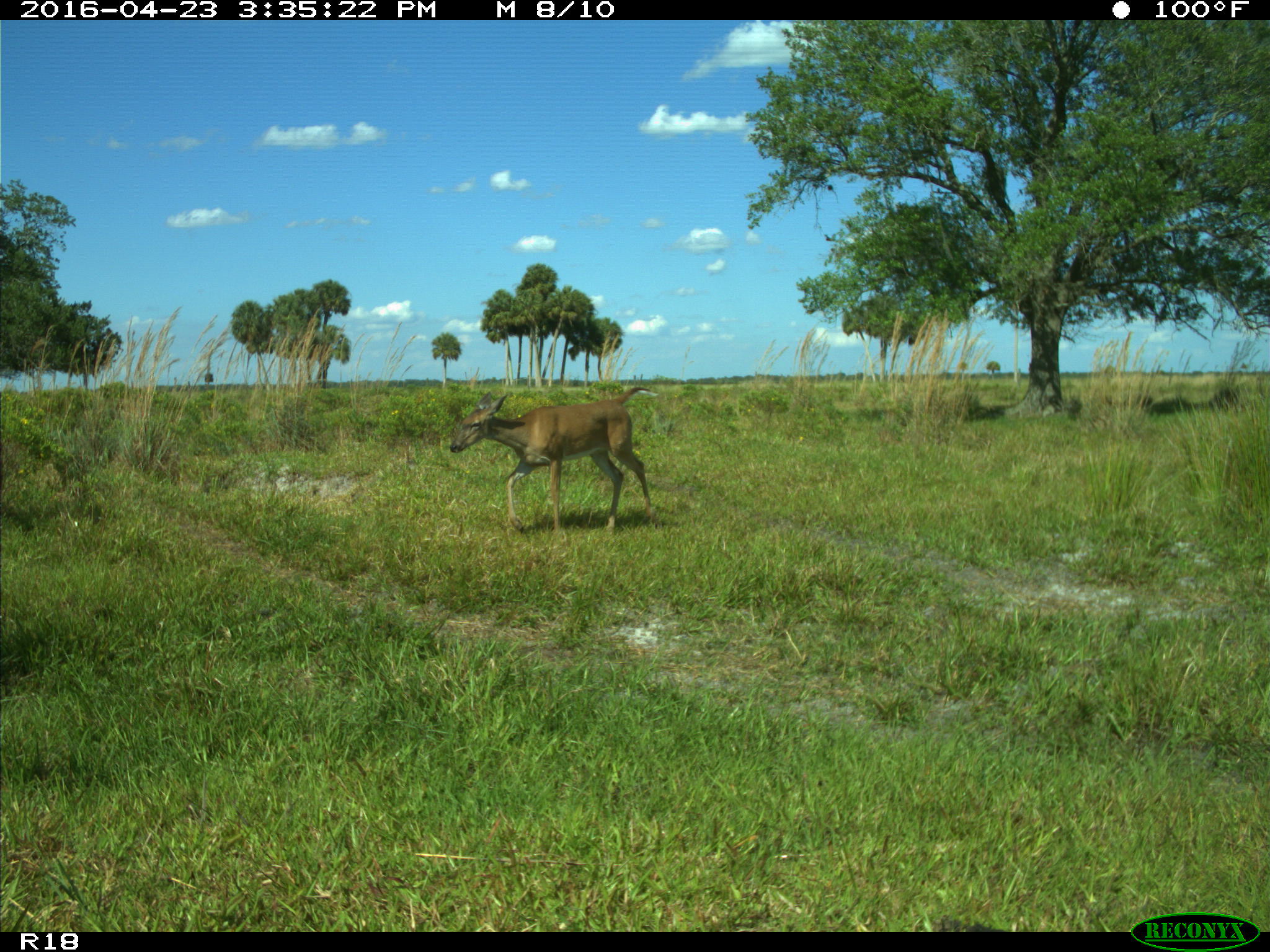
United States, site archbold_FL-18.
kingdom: Animalia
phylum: Chordata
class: Mammalia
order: Artiodactyla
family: Bovidae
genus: Bos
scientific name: Bos taurus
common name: domestic cow